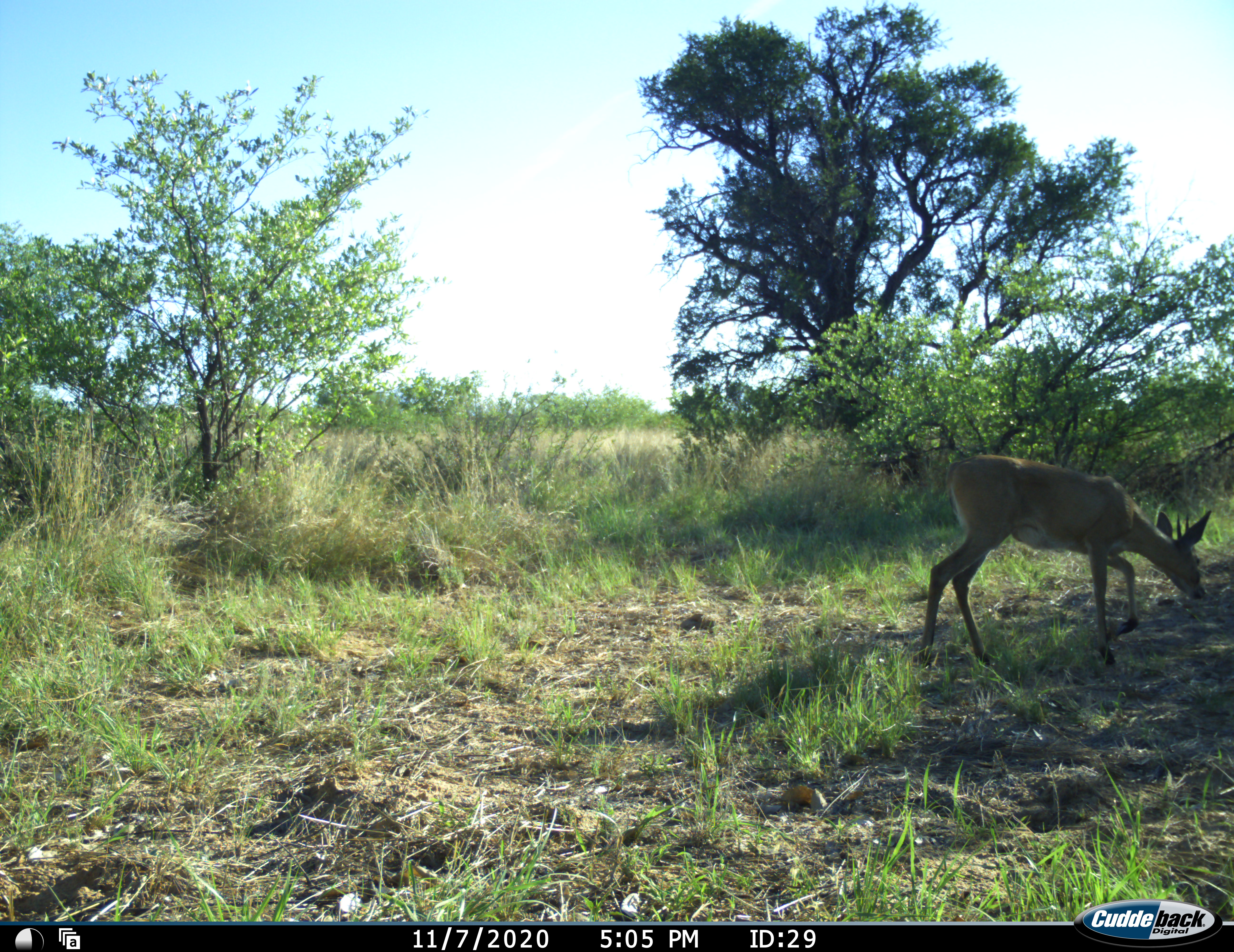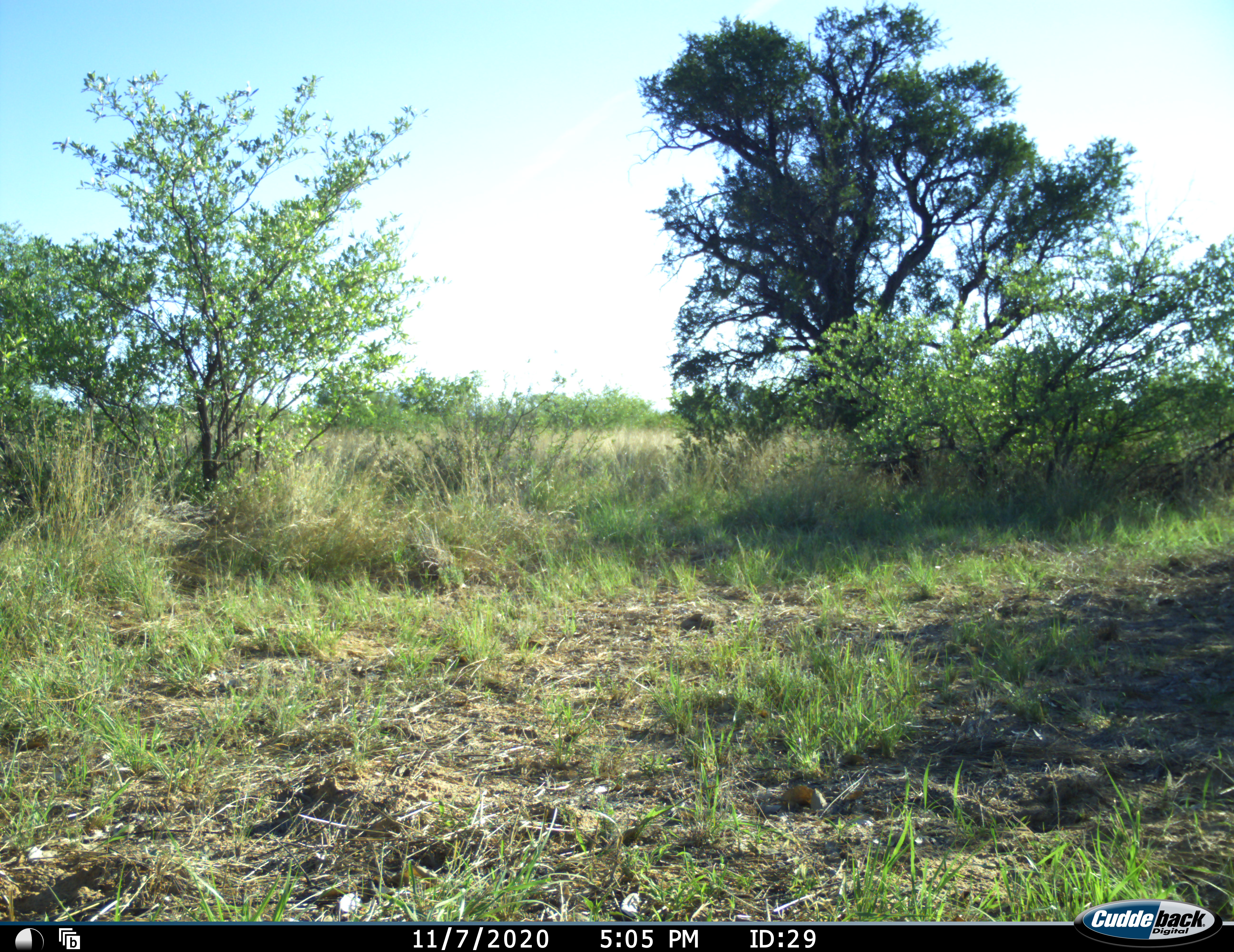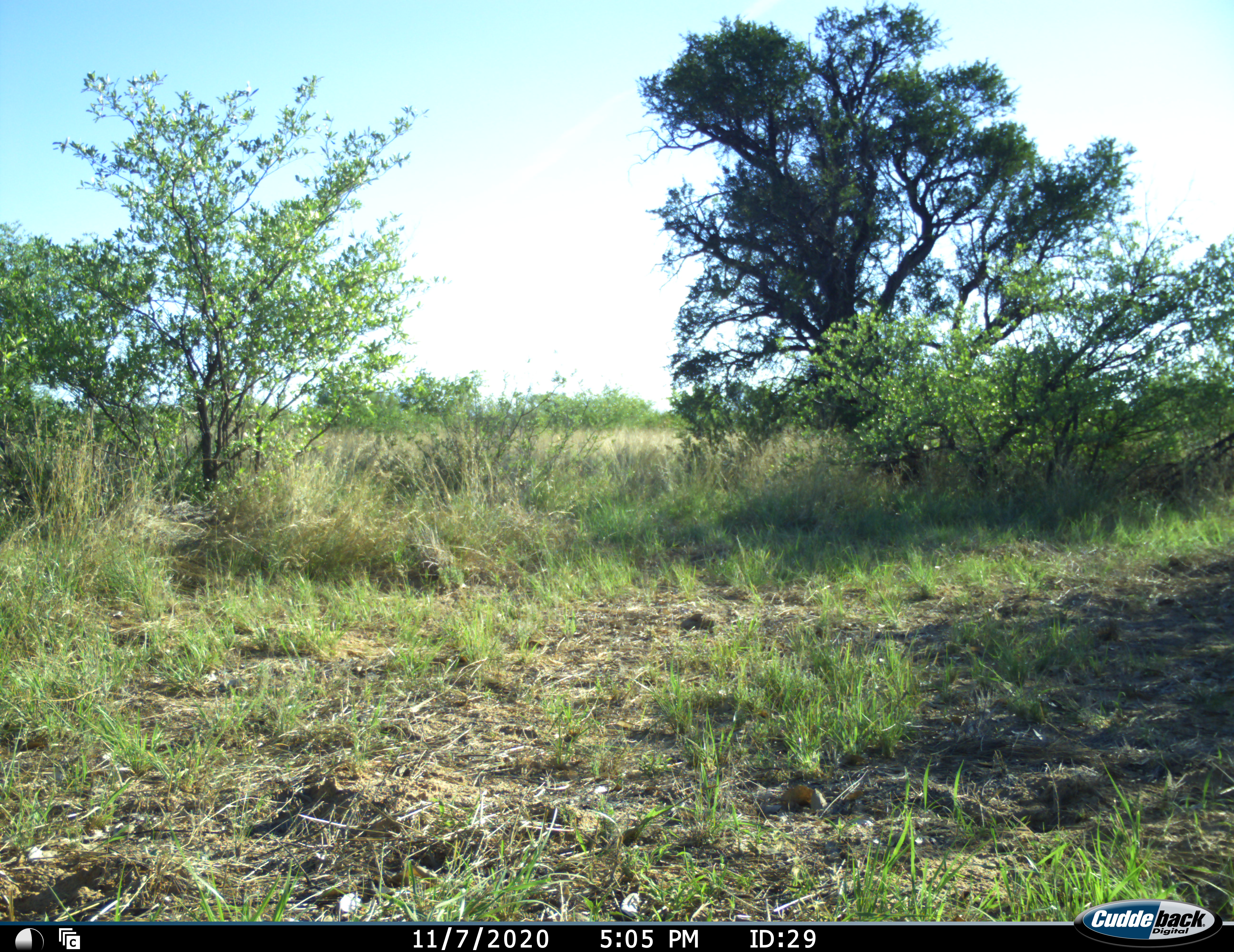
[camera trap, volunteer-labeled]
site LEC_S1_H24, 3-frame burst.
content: unidentified animal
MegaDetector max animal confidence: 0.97